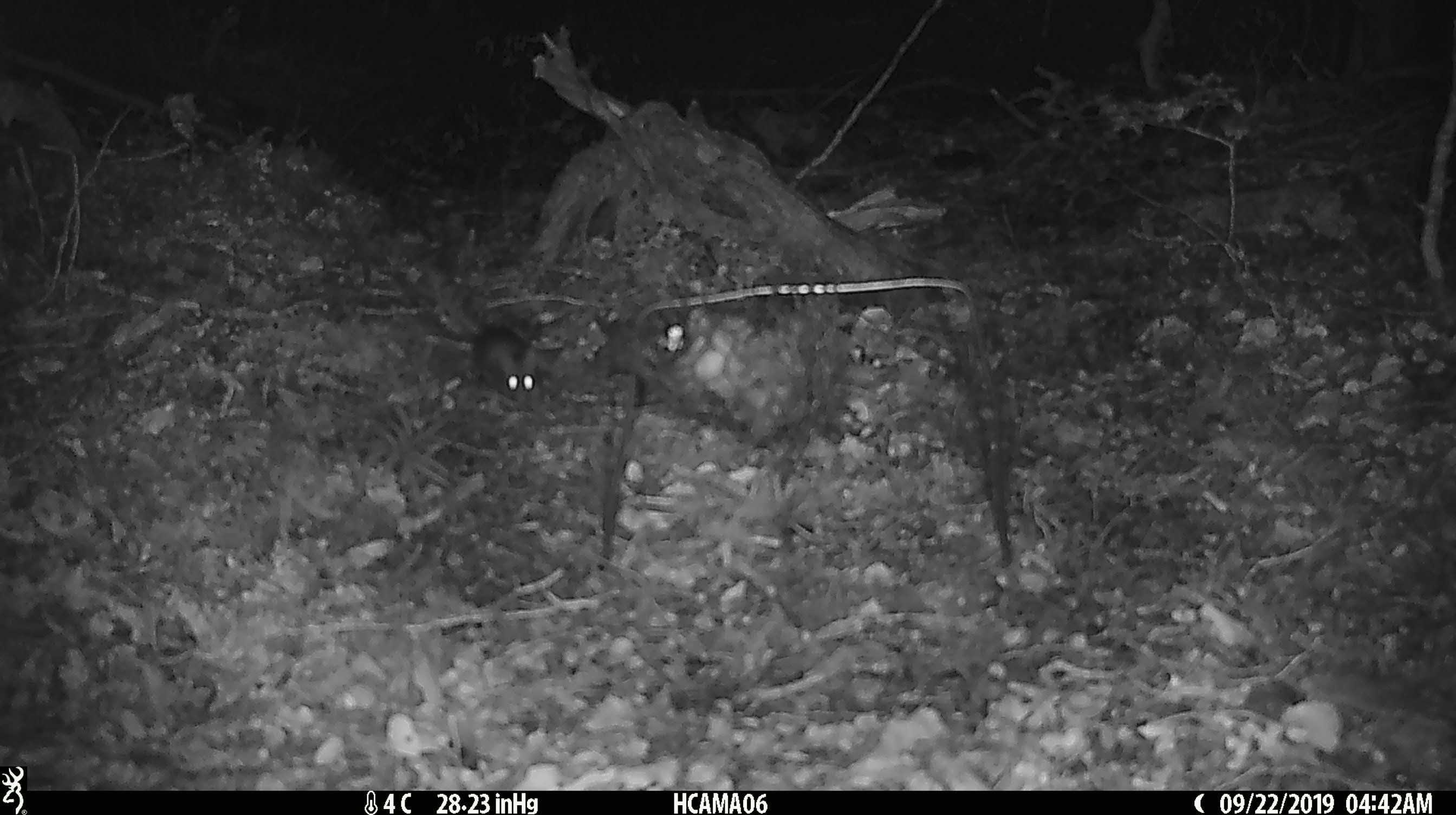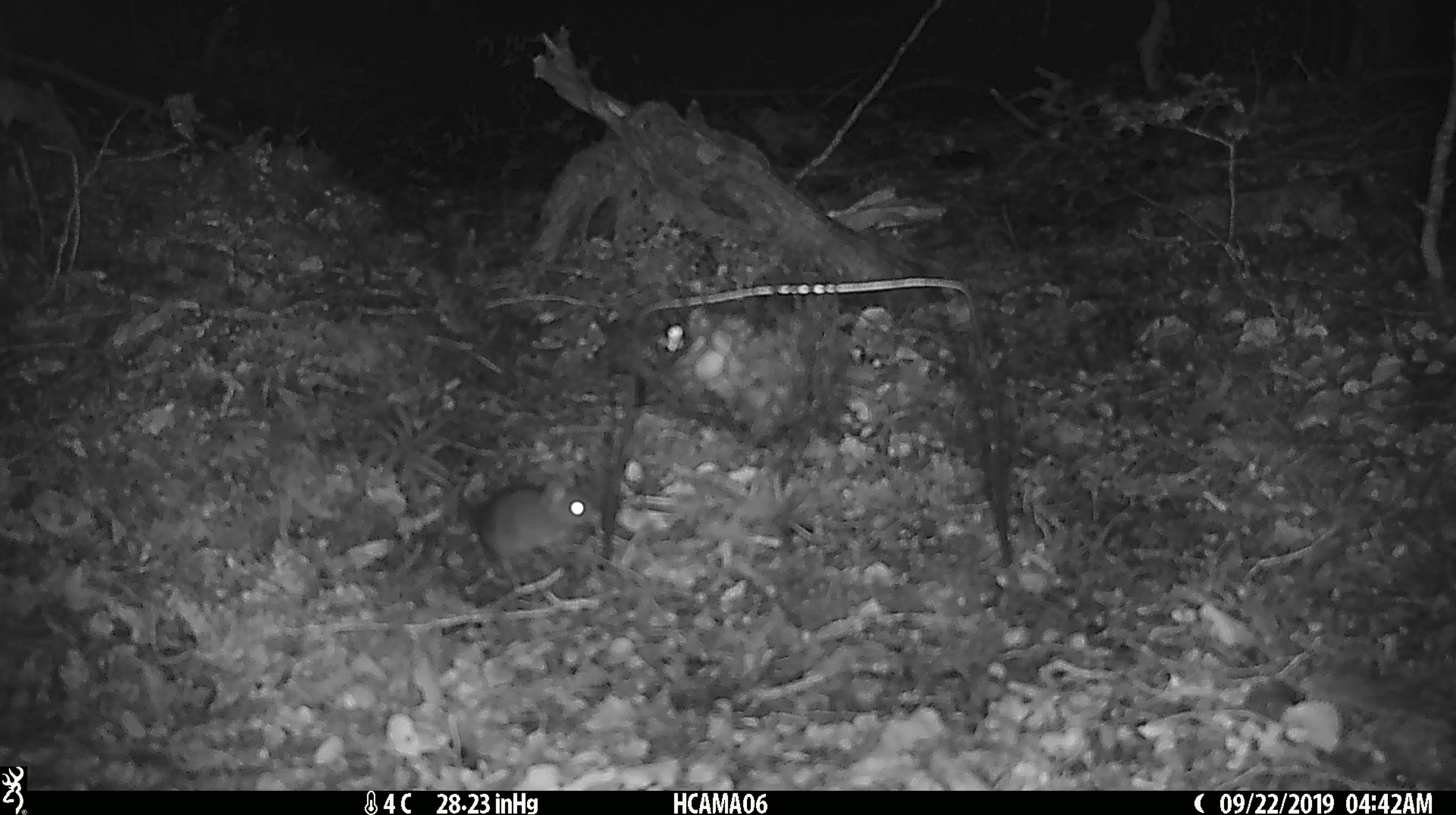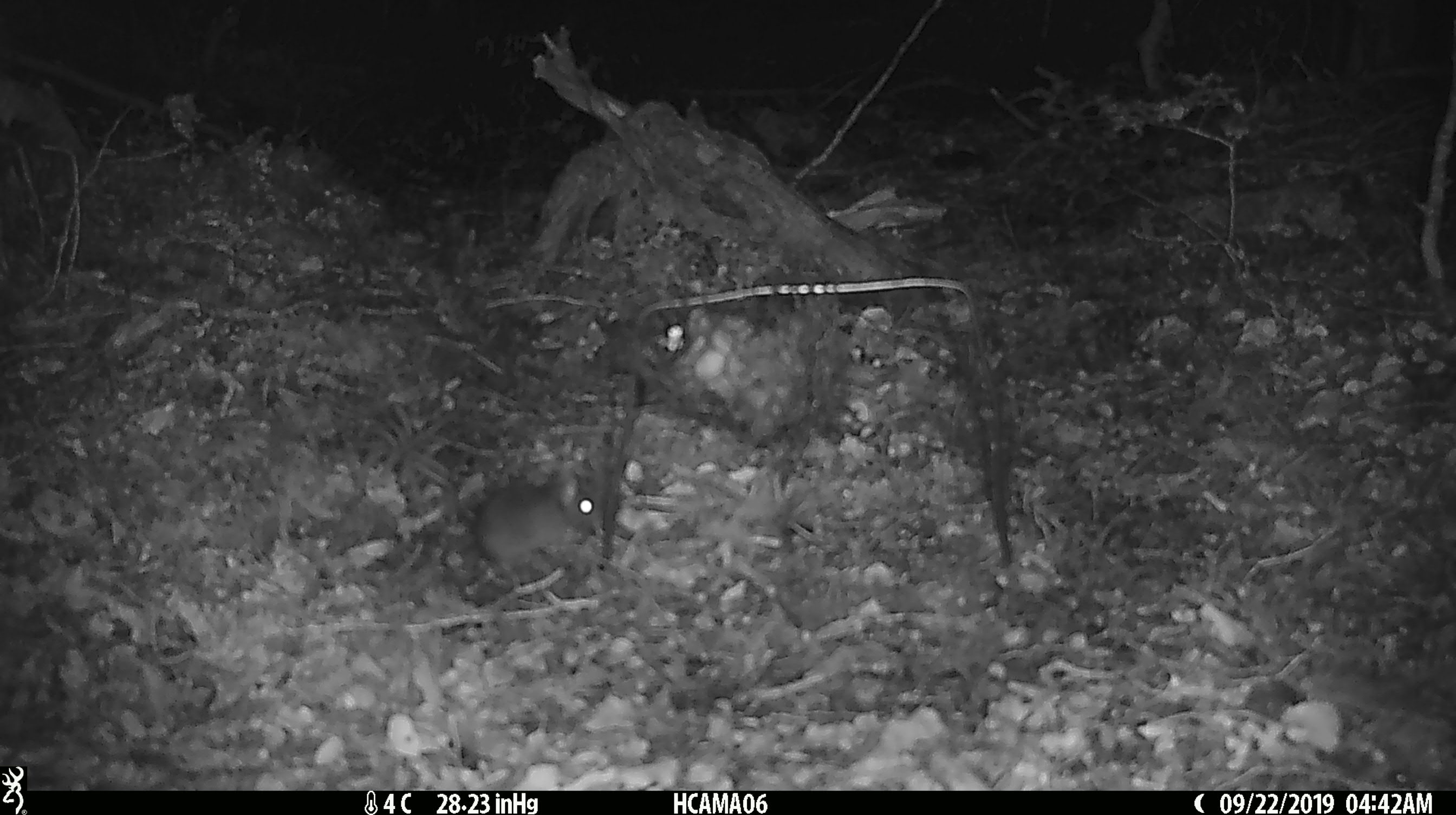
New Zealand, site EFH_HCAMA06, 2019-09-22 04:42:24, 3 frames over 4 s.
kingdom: Animalia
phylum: Chordata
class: Mammalia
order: Rodentia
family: Muridae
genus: Mus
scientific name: Mus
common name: mouse